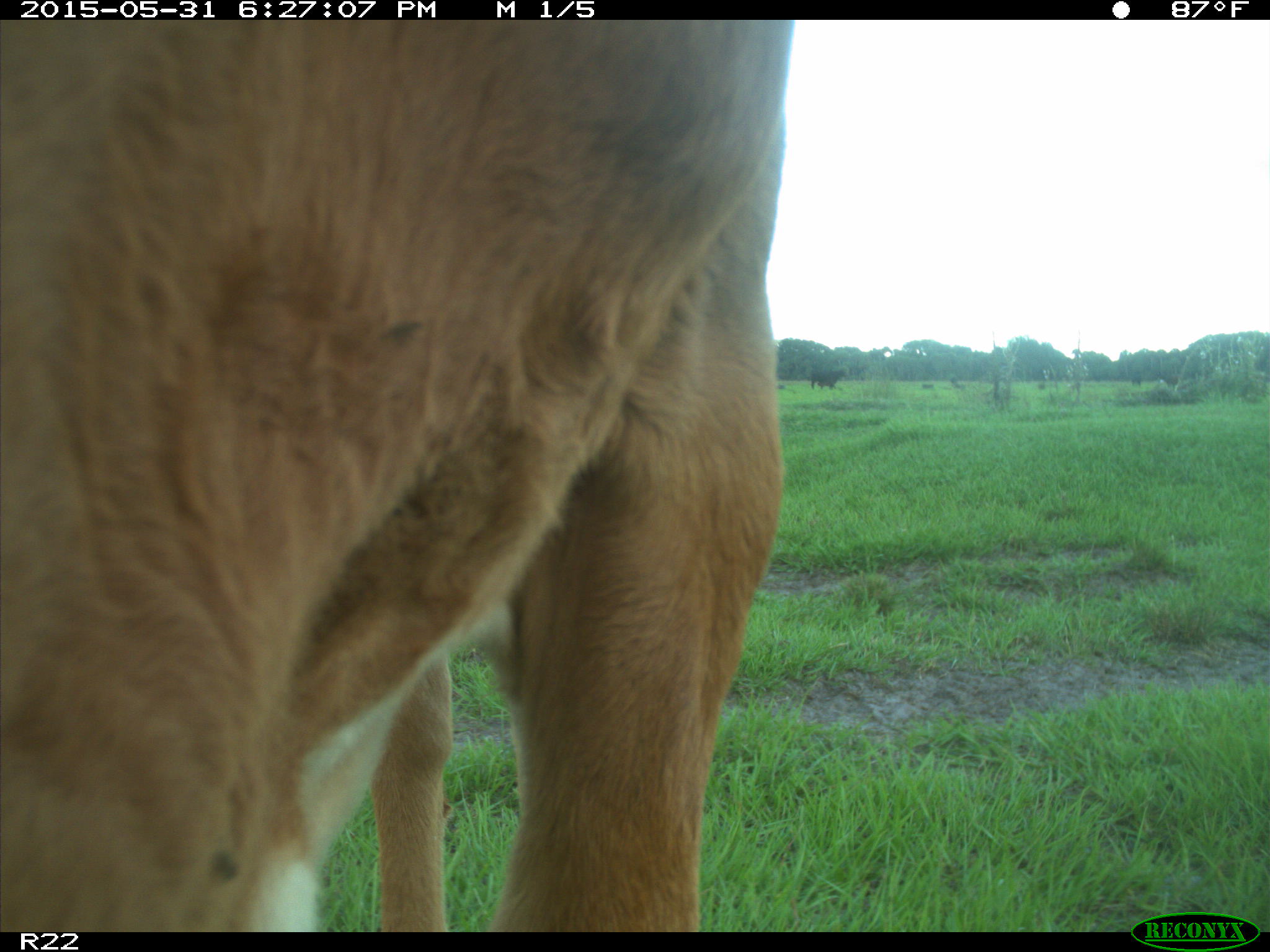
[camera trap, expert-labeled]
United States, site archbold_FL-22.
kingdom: Animalia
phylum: Chordata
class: Mammalia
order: Artiodactyla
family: Bovidae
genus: Bos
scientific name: Bos taurus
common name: domestic cow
Bos taurus (domestic cow).